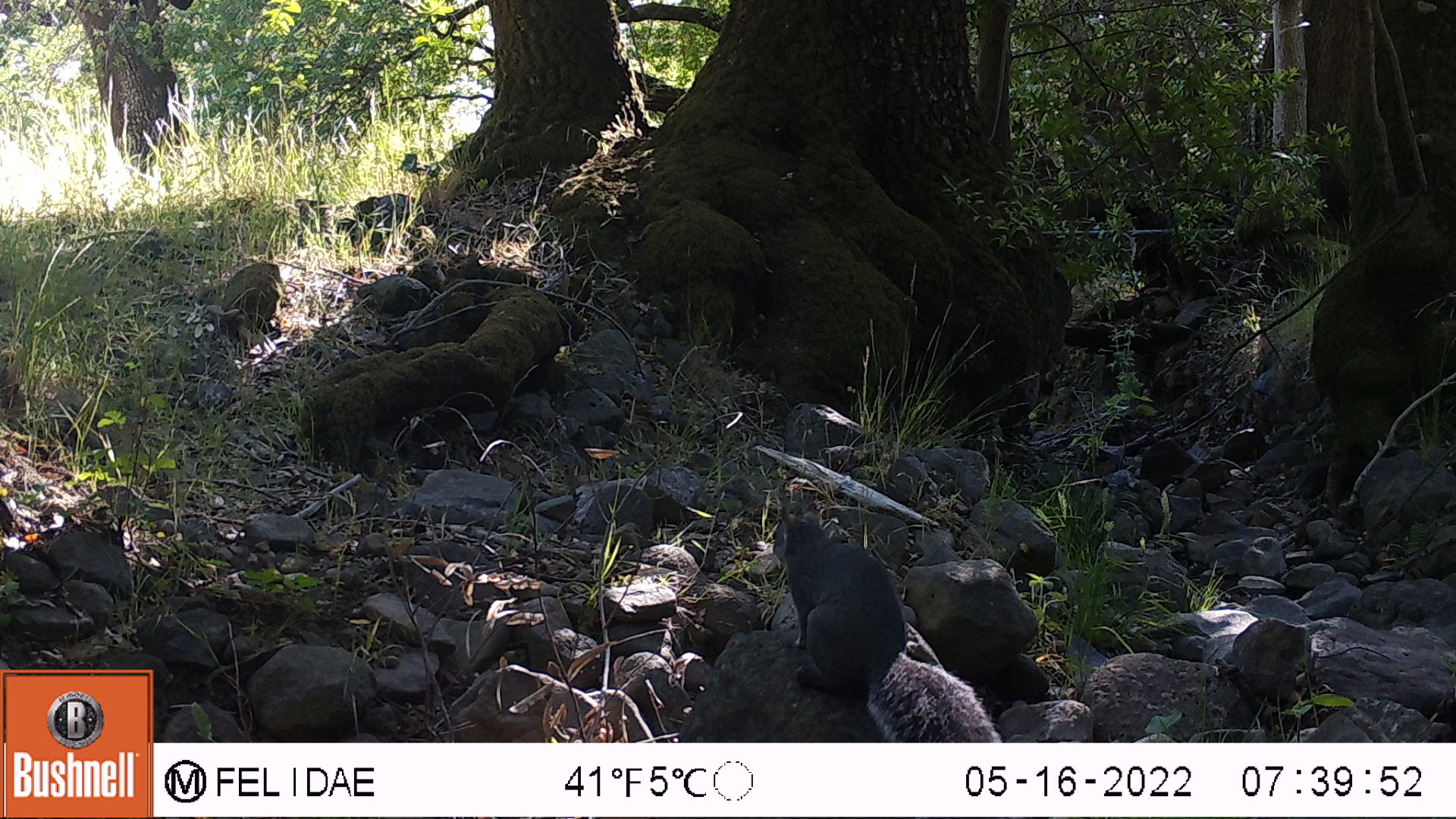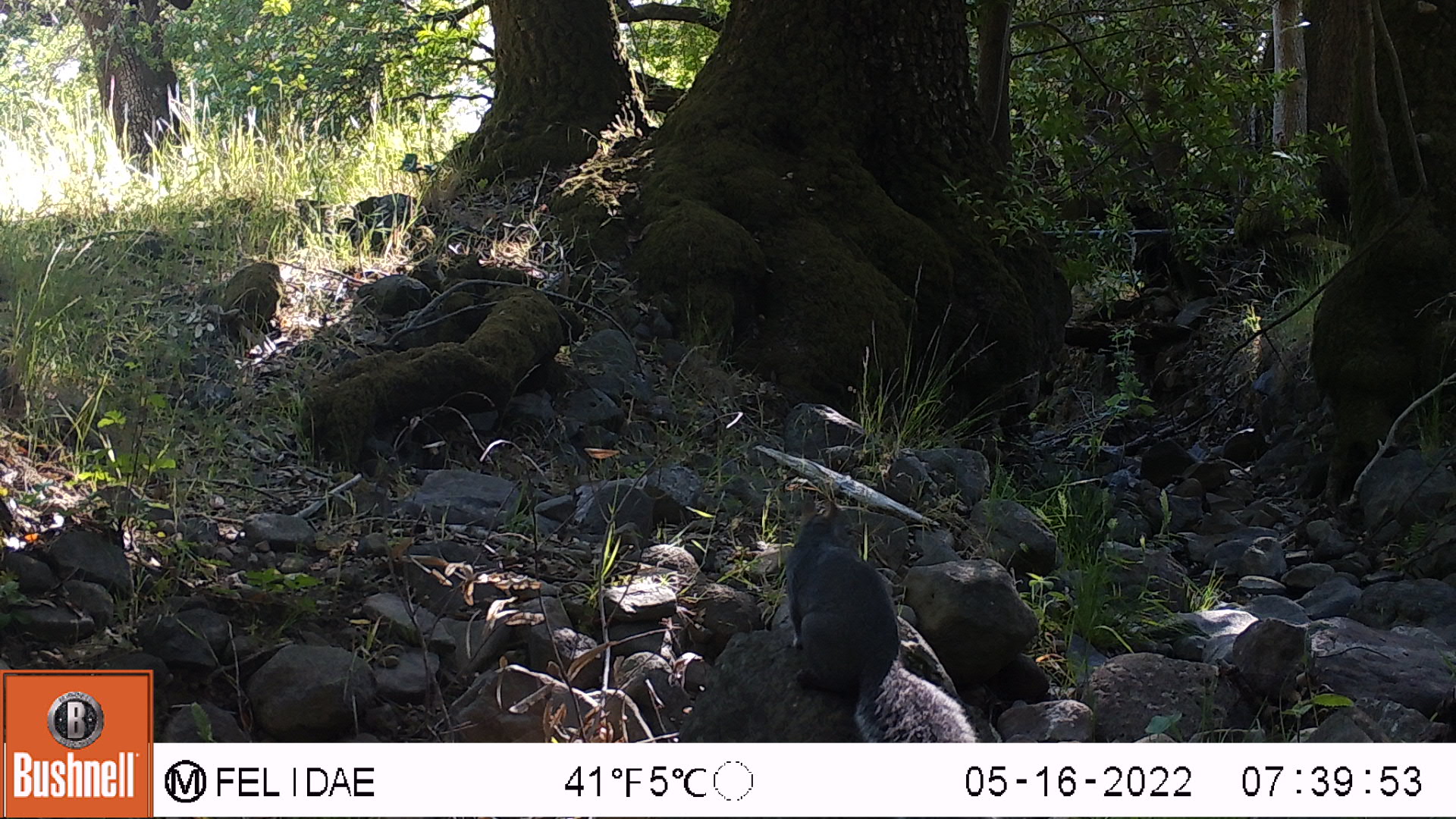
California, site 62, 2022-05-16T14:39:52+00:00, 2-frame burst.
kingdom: Animalia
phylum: Chordata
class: Mammalia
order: Rodentia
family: Sciuridae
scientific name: Sciuridae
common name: squirrel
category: unknown squirrel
Unknown squirrel (squirrel) (Sciuridae).